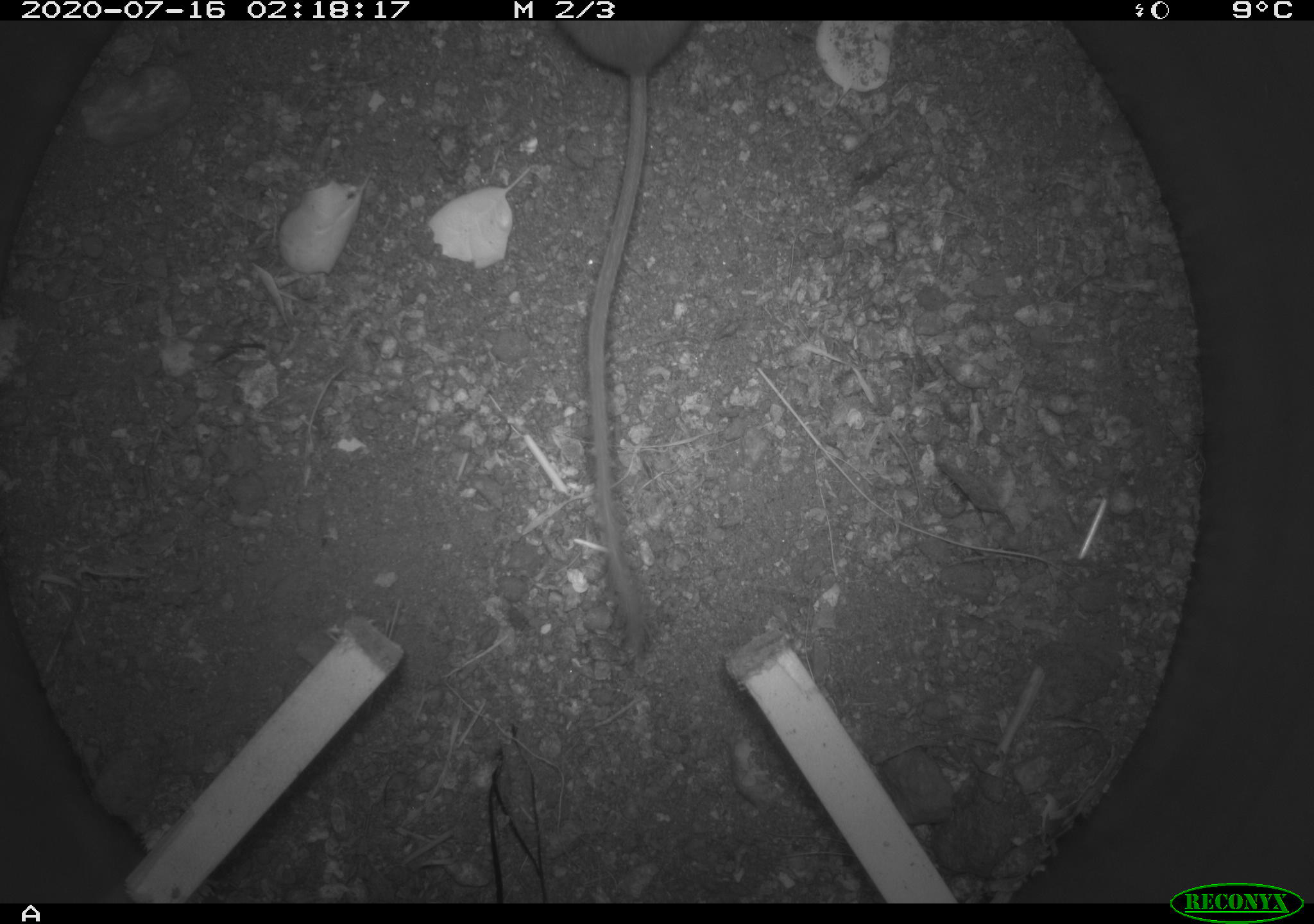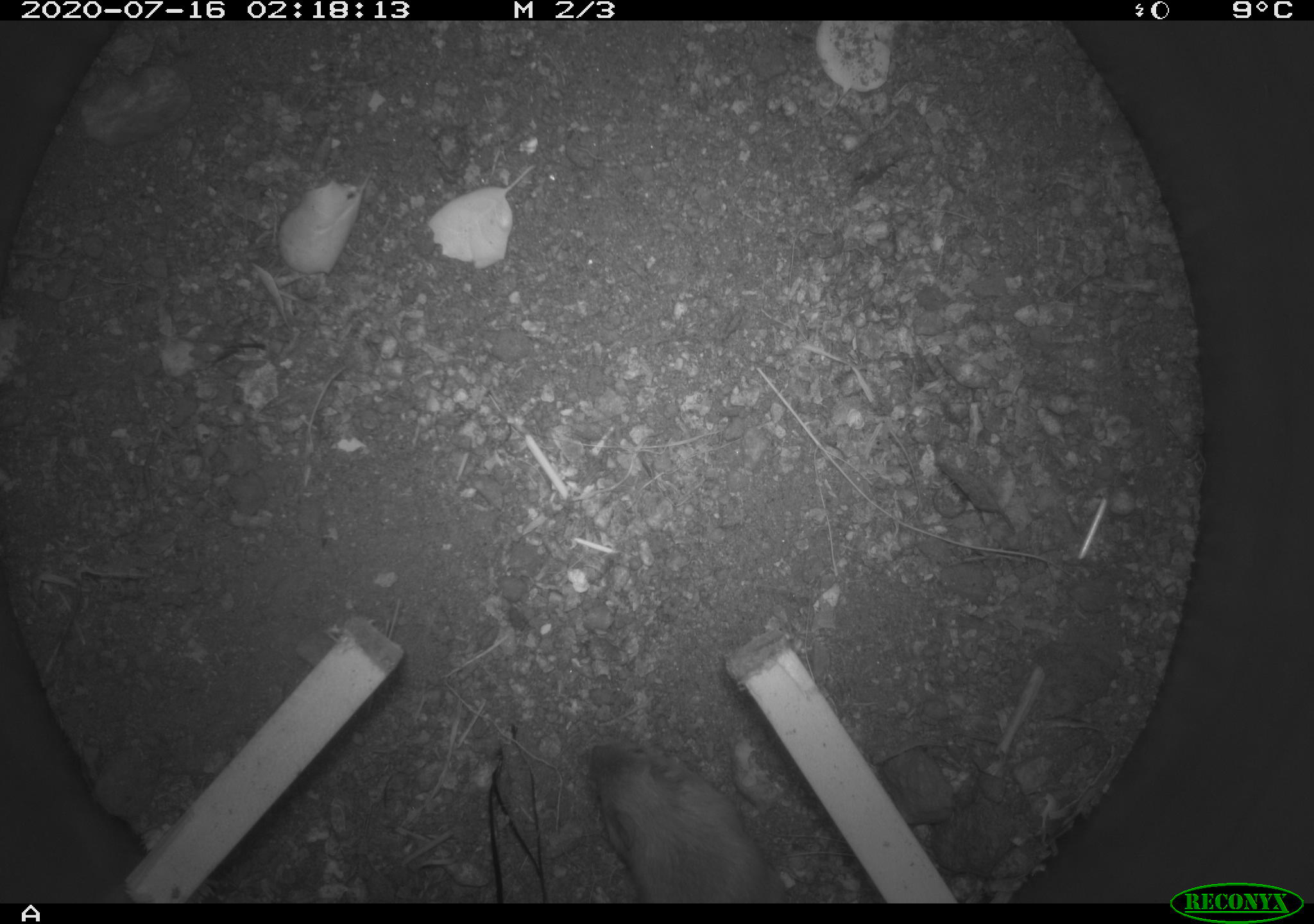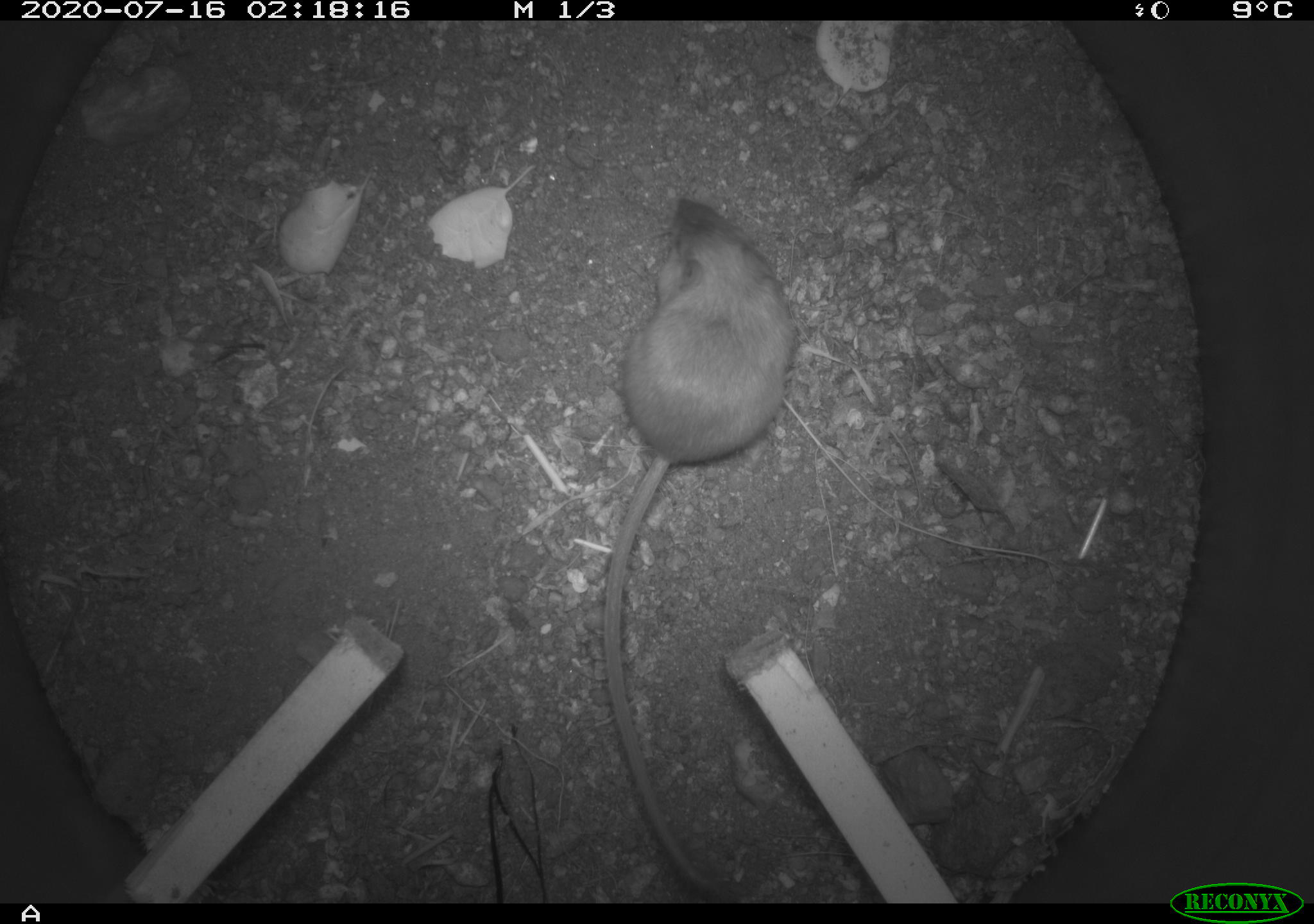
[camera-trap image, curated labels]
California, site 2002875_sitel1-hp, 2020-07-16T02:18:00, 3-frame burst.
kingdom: Animalia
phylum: Chordata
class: Mammalia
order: Rodentia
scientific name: Rodentia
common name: rodent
Rodent (Rodentia).